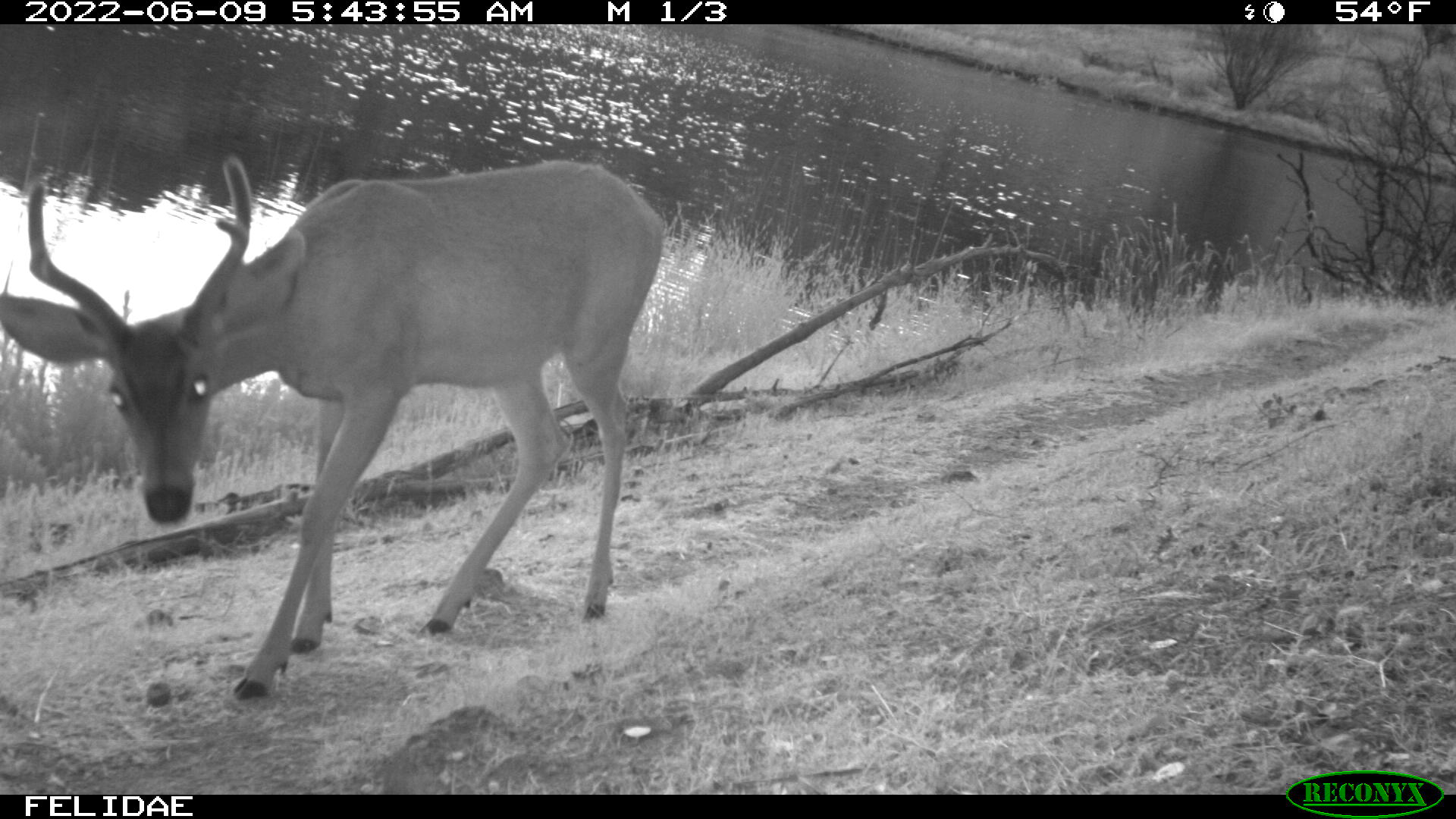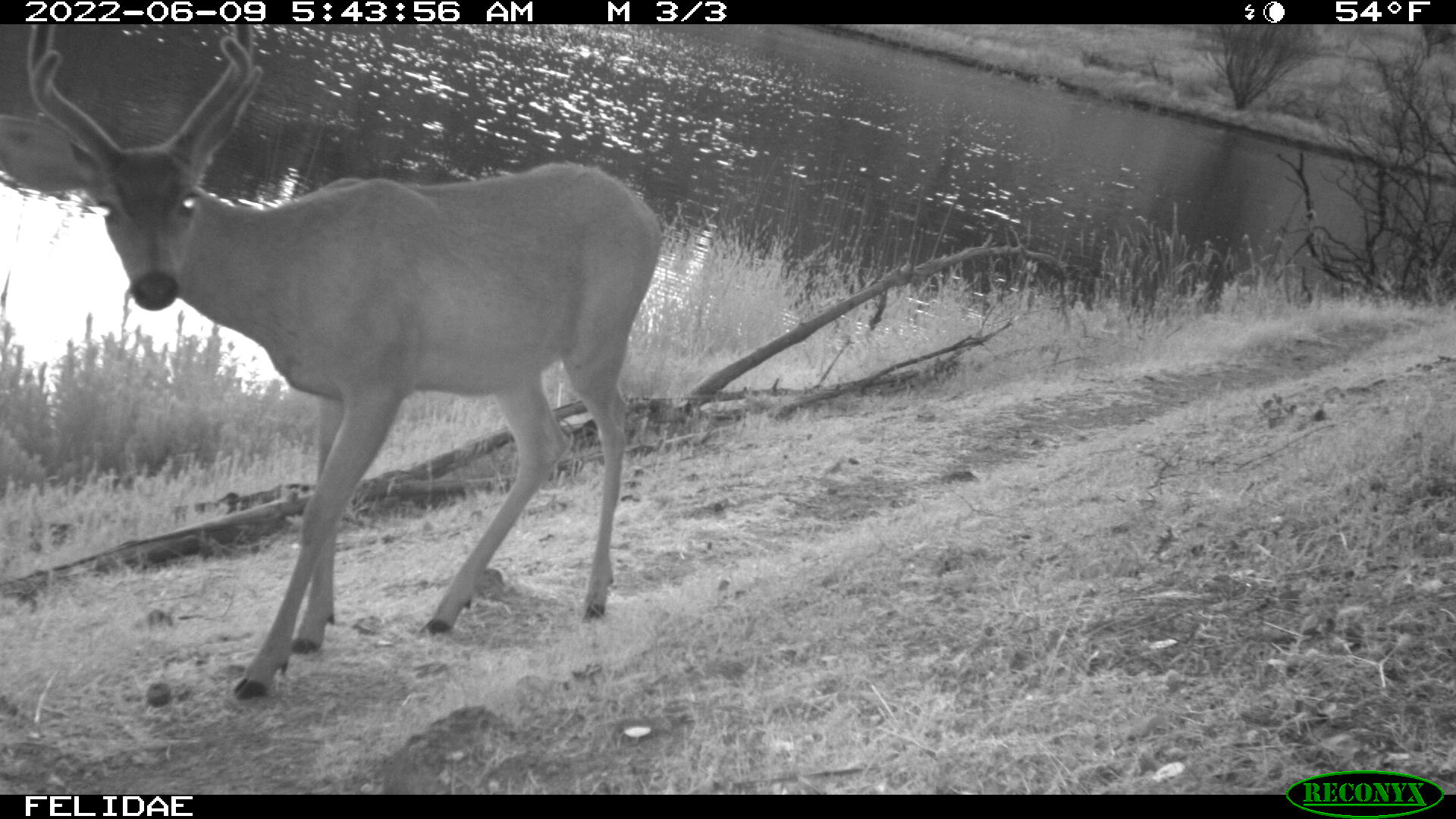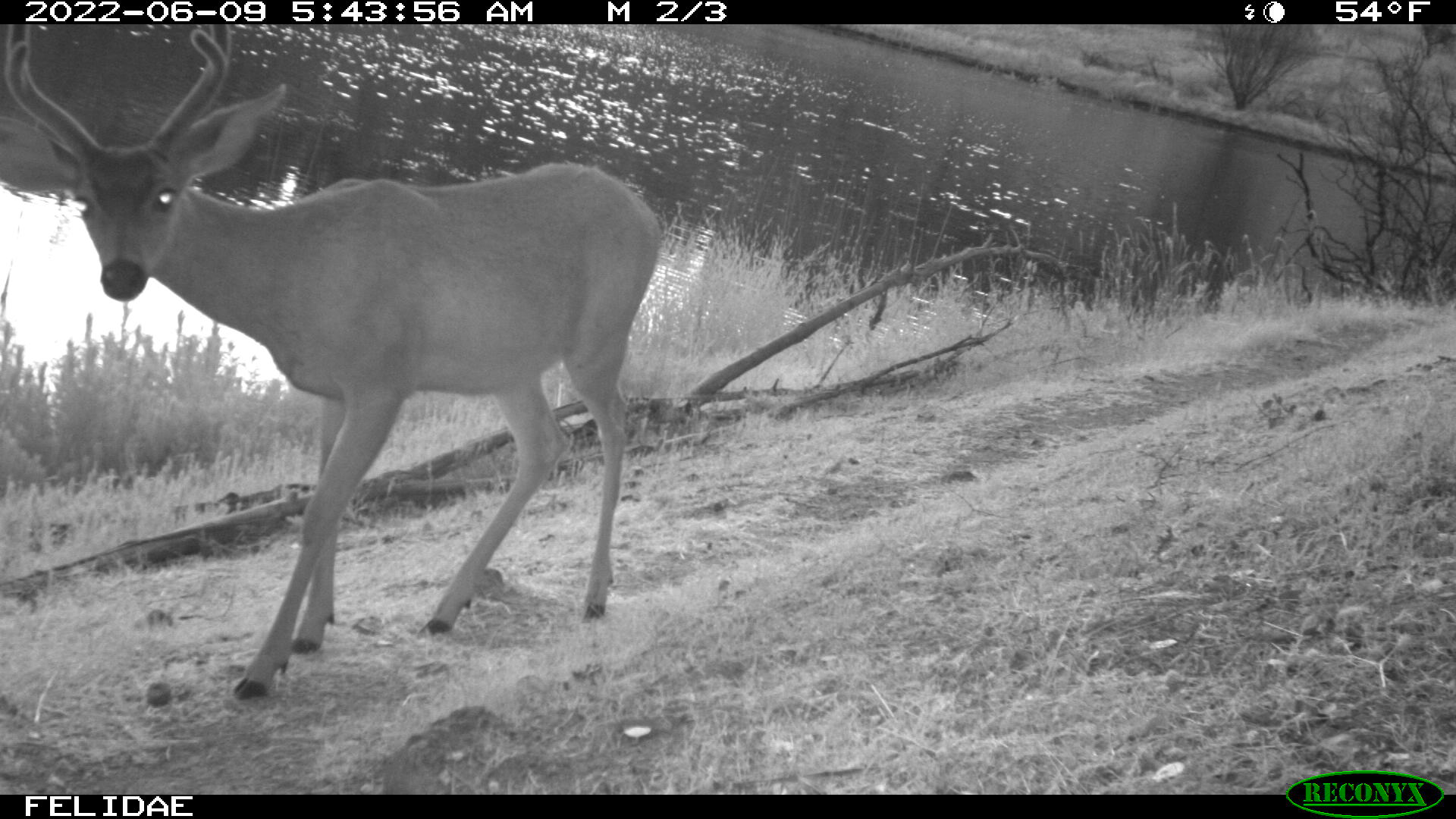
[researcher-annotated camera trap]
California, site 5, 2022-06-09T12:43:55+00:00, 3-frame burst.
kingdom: Animalia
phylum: Chordata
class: Mammalia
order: Artiodactyla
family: Cervidae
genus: Odocoileus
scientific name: Odocoileus hemionus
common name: mule deer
Mule deer (Odocoileus hemionus).